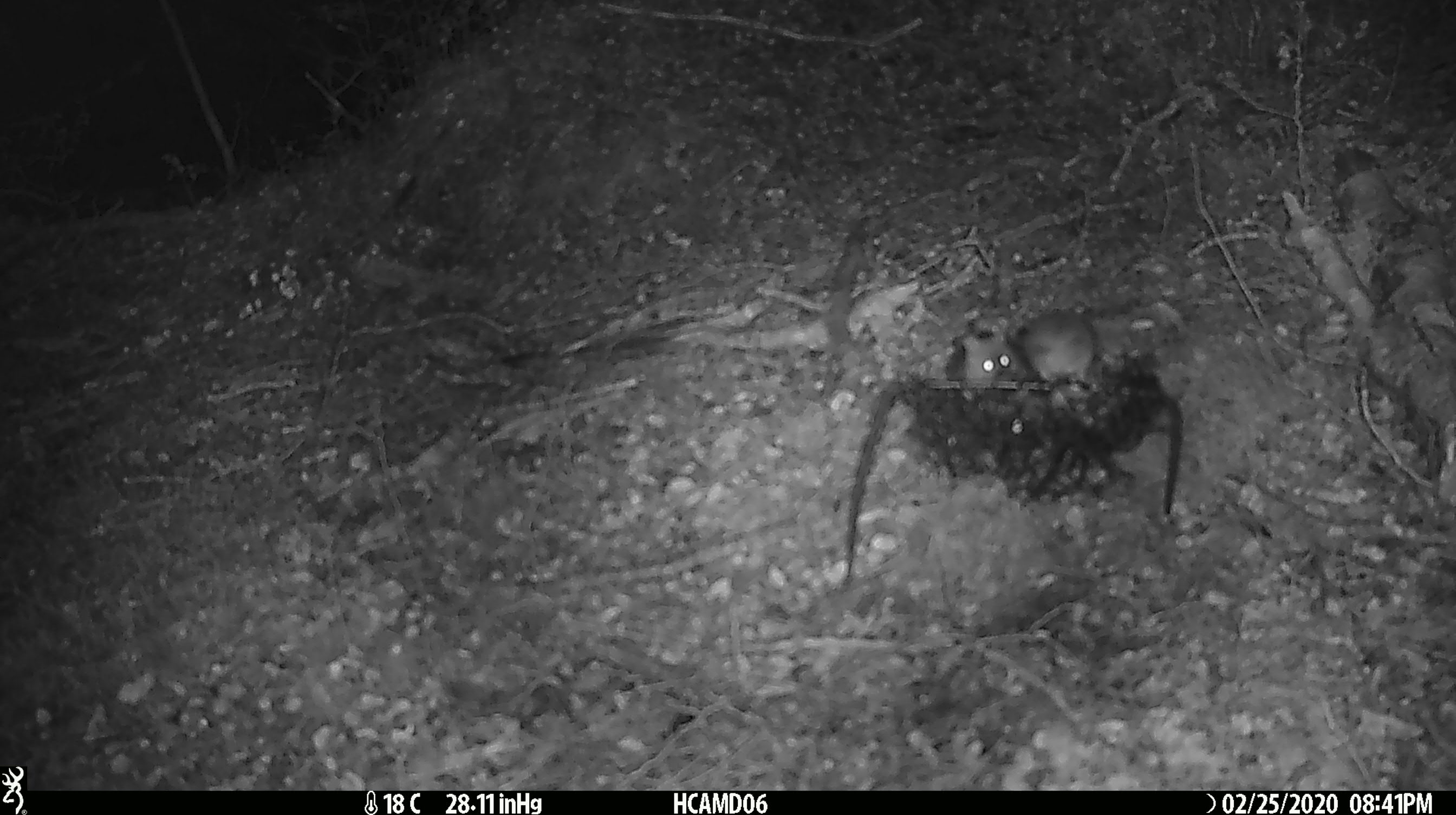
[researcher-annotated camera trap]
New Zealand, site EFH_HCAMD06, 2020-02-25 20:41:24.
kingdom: Animalia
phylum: Chordata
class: Mammalia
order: Rodentia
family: Muridae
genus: Mus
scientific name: Mus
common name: mouse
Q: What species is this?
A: Mouse (Mus).